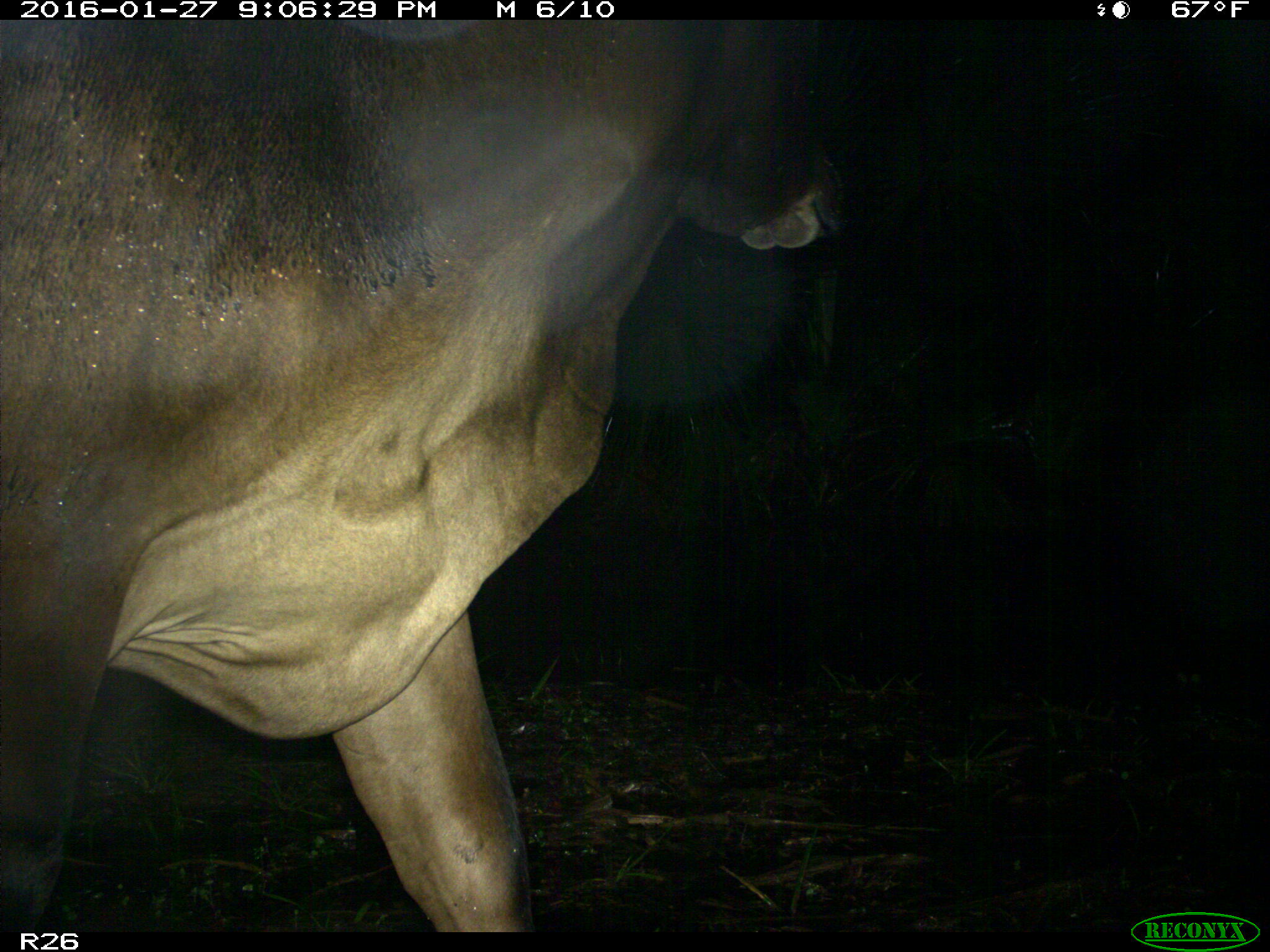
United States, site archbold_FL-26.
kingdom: Animalia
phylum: Chordata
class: Mammalia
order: Artiodactyla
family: Bovidae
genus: Bos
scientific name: Bos taurus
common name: domestic cow